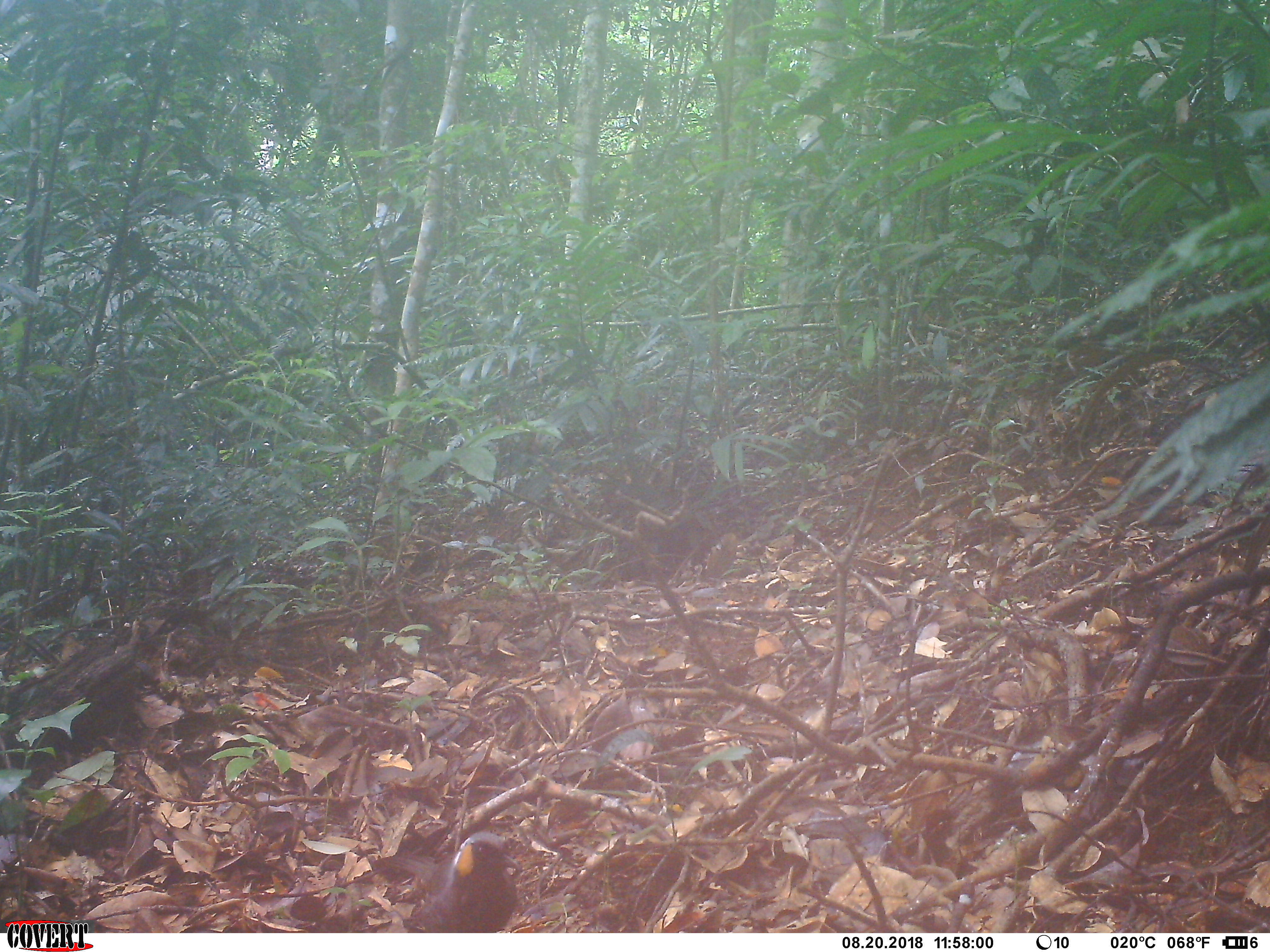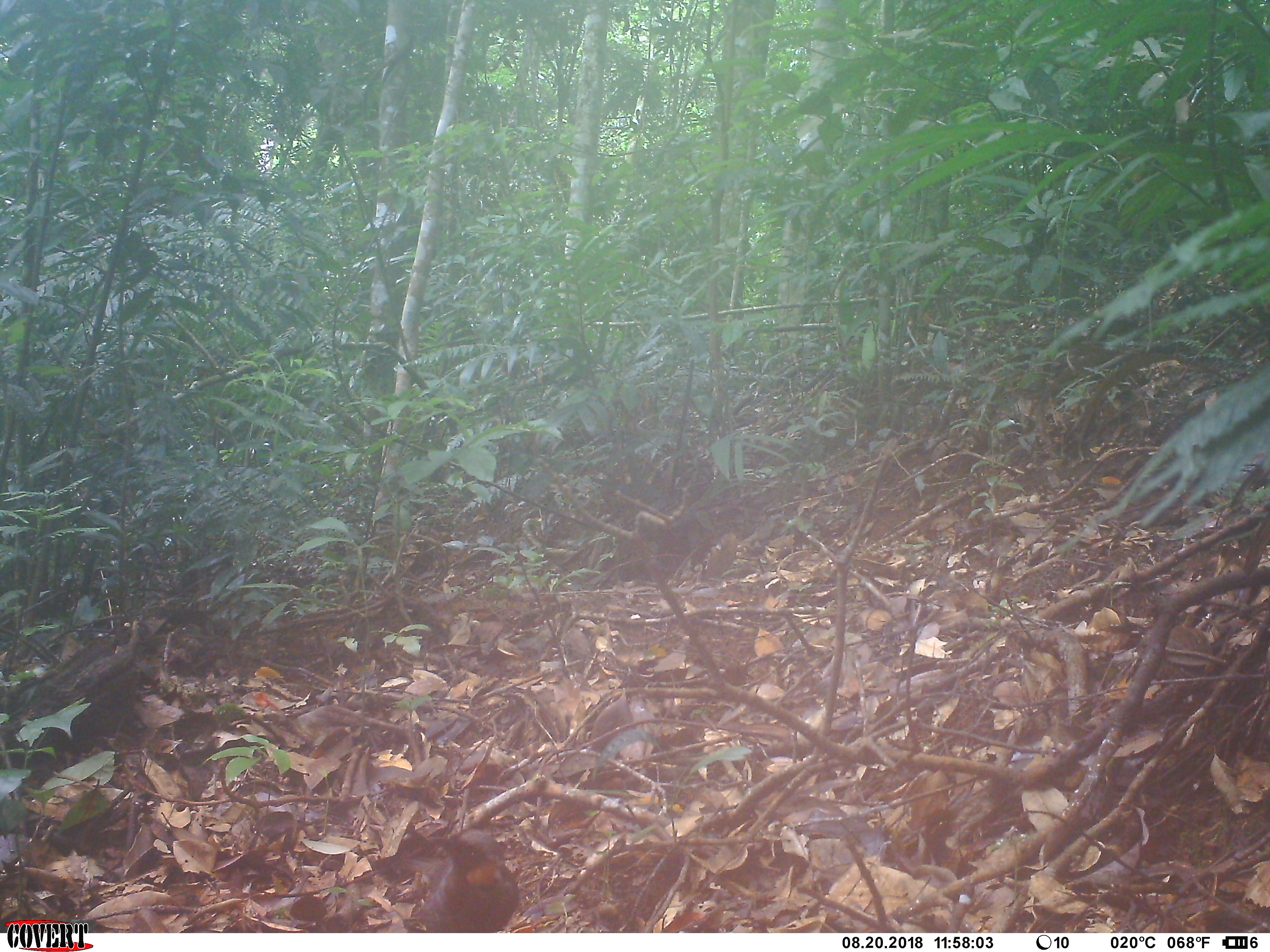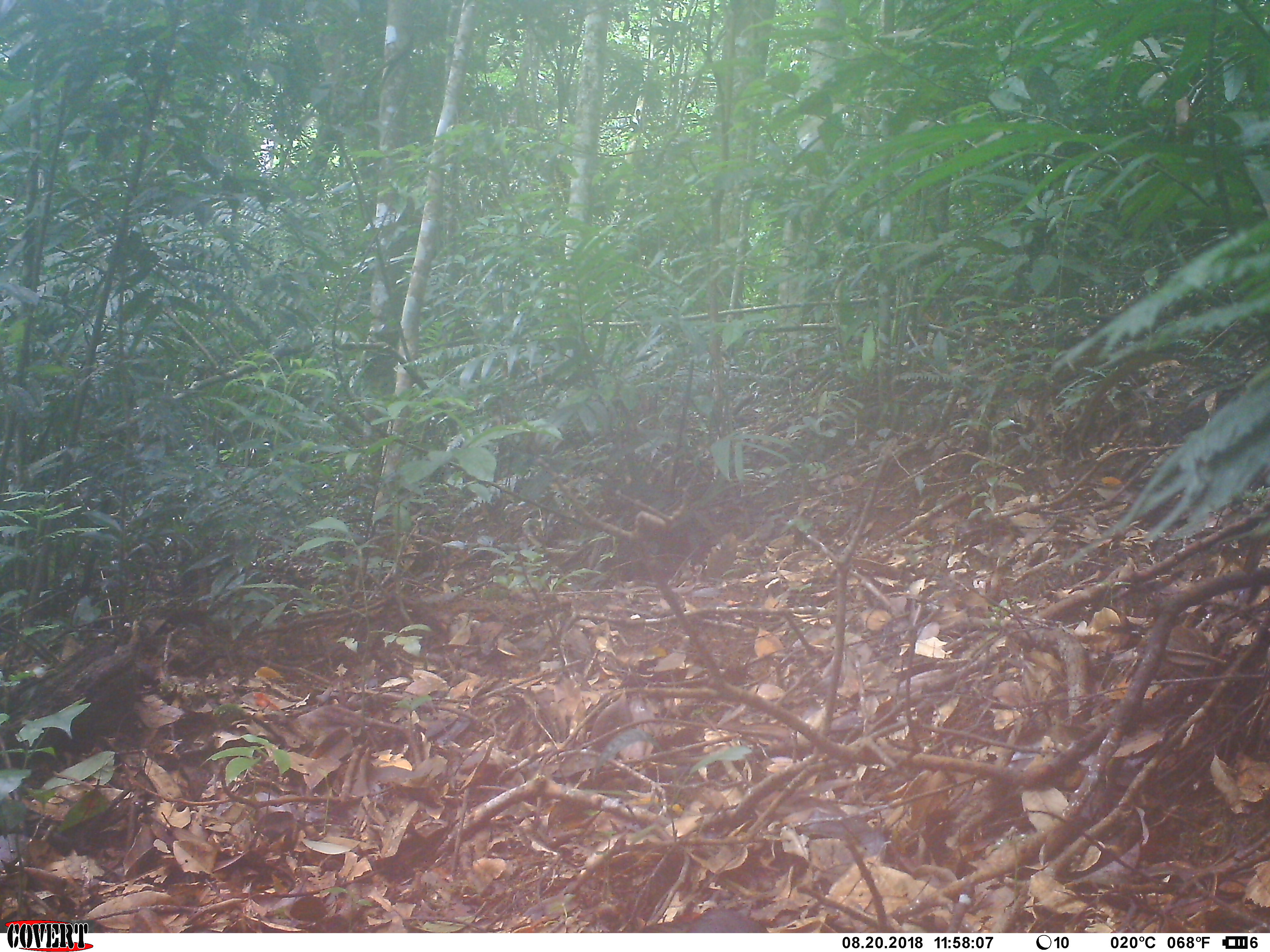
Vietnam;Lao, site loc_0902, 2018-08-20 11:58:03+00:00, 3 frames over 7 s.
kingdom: Animalia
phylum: Chordata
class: Aves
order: Passeriformes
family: Leiothrichidae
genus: Garrulax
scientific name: Garrulax castanotis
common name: rufous-cheeked laughingthrush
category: rufous cheeked laughingthrush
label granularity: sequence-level